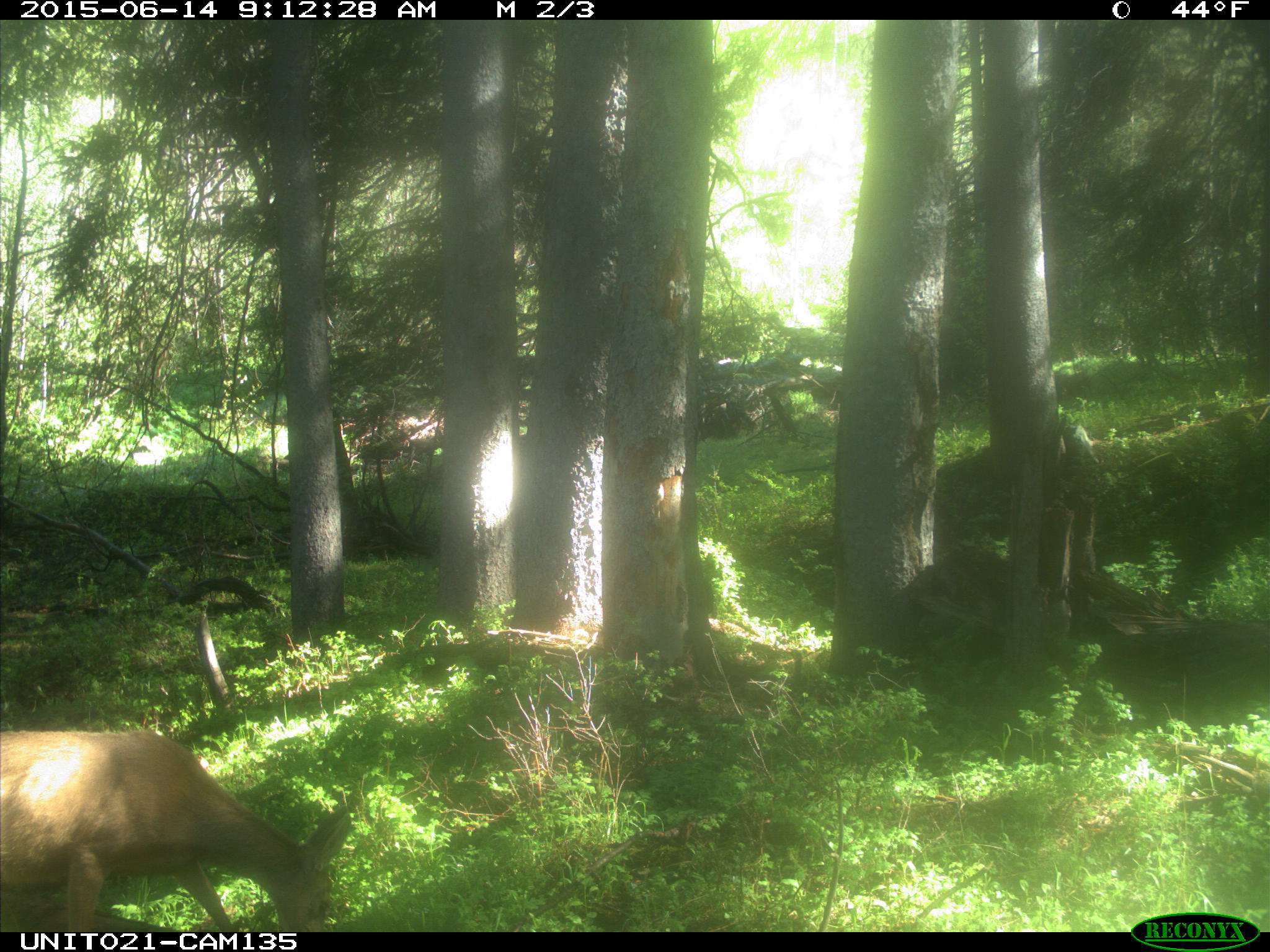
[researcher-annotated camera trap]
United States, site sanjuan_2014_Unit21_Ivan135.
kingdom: Animalia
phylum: Chordata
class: Mammalia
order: Artiodactyla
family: Cervidae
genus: Odocoileus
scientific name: Odocoileus hemionus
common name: mule deer